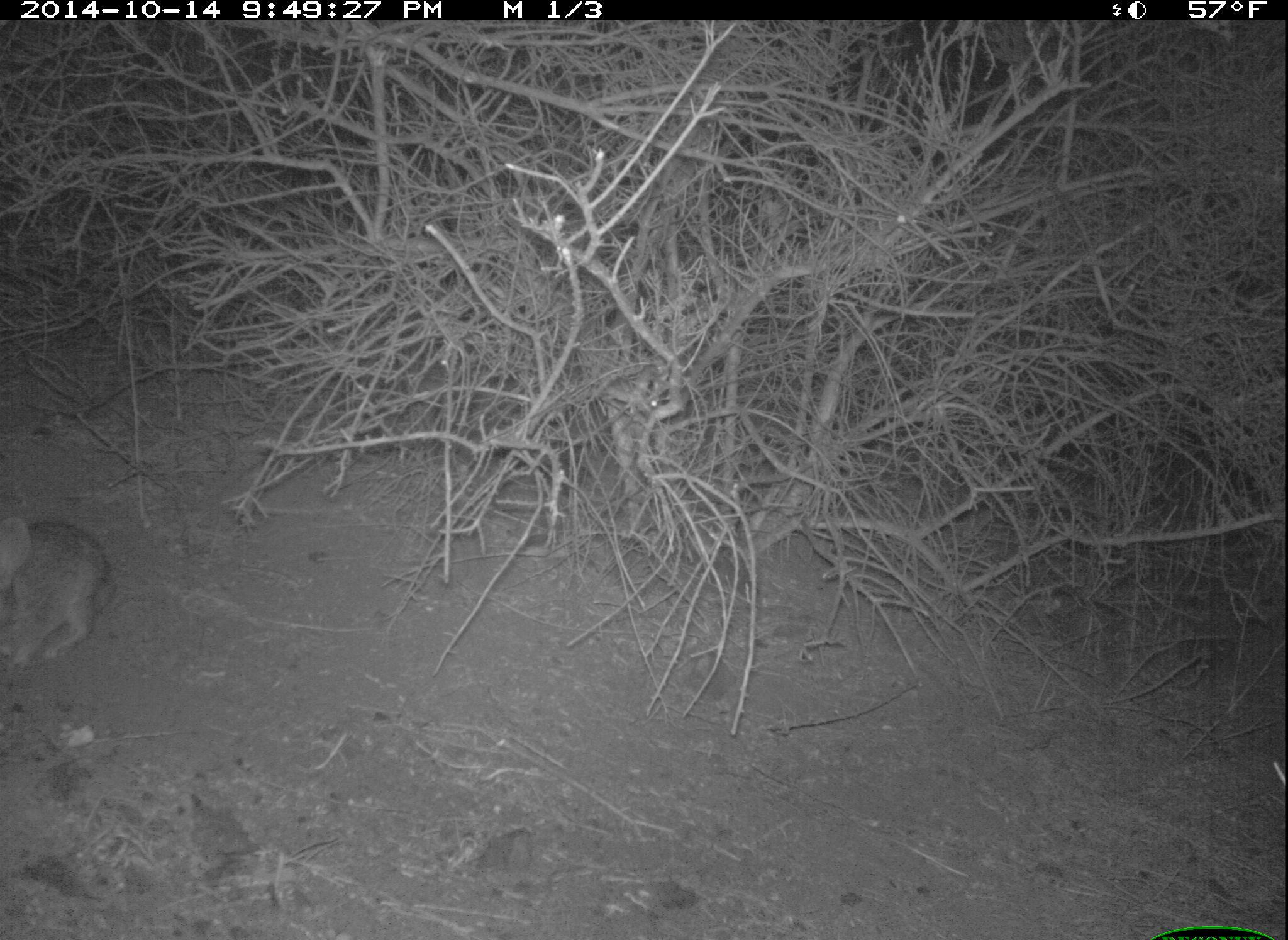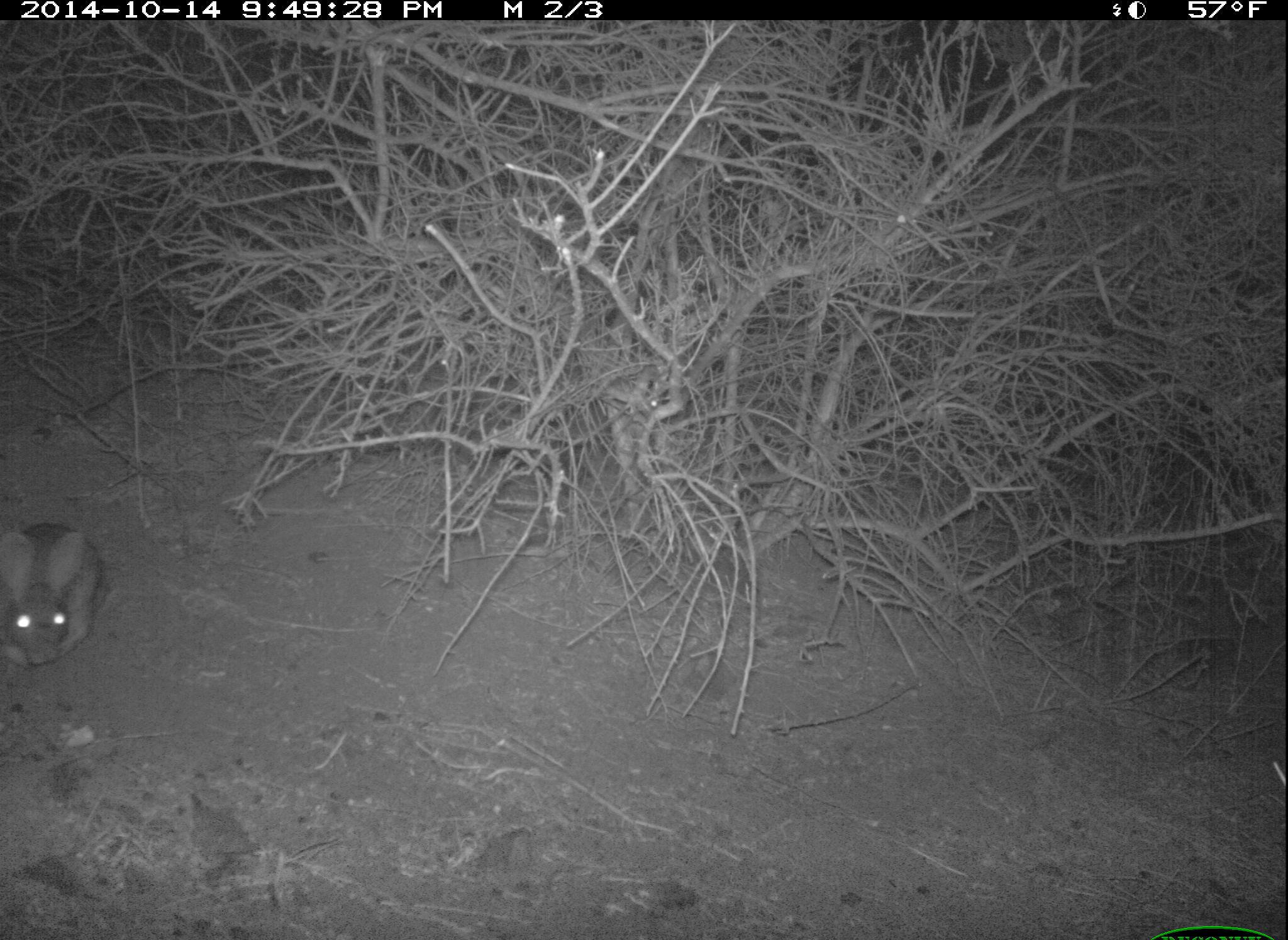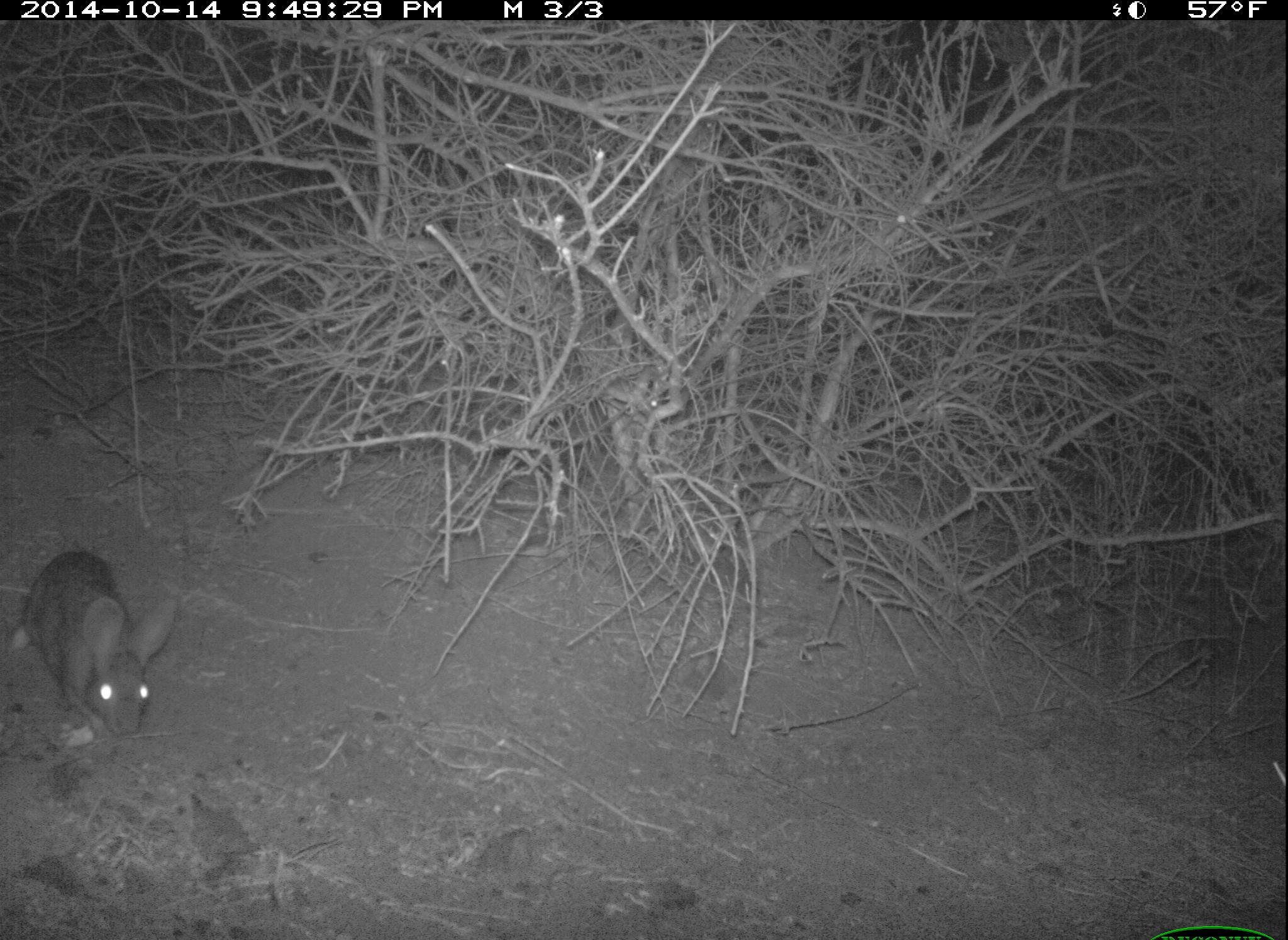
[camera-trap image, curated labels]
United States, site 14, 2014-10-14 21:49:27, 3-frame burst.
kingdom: Animalia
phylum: Chordata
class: Mammalia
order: Lagomorpha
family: Leporidae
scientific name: Leporidae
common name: rabbits and hares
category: rabbit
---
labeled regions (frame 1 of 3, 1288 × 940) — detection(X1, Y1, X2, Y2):
rabbit: detection(0, 513, 115, 666)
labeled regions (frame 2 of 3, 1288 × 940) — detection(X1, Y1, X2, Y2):
rabbit: detection(0, 520, 106, 666)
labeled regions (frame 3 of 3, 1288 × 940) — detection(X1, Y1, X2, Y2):
rabbit: detection(0, 549, 178, 740)